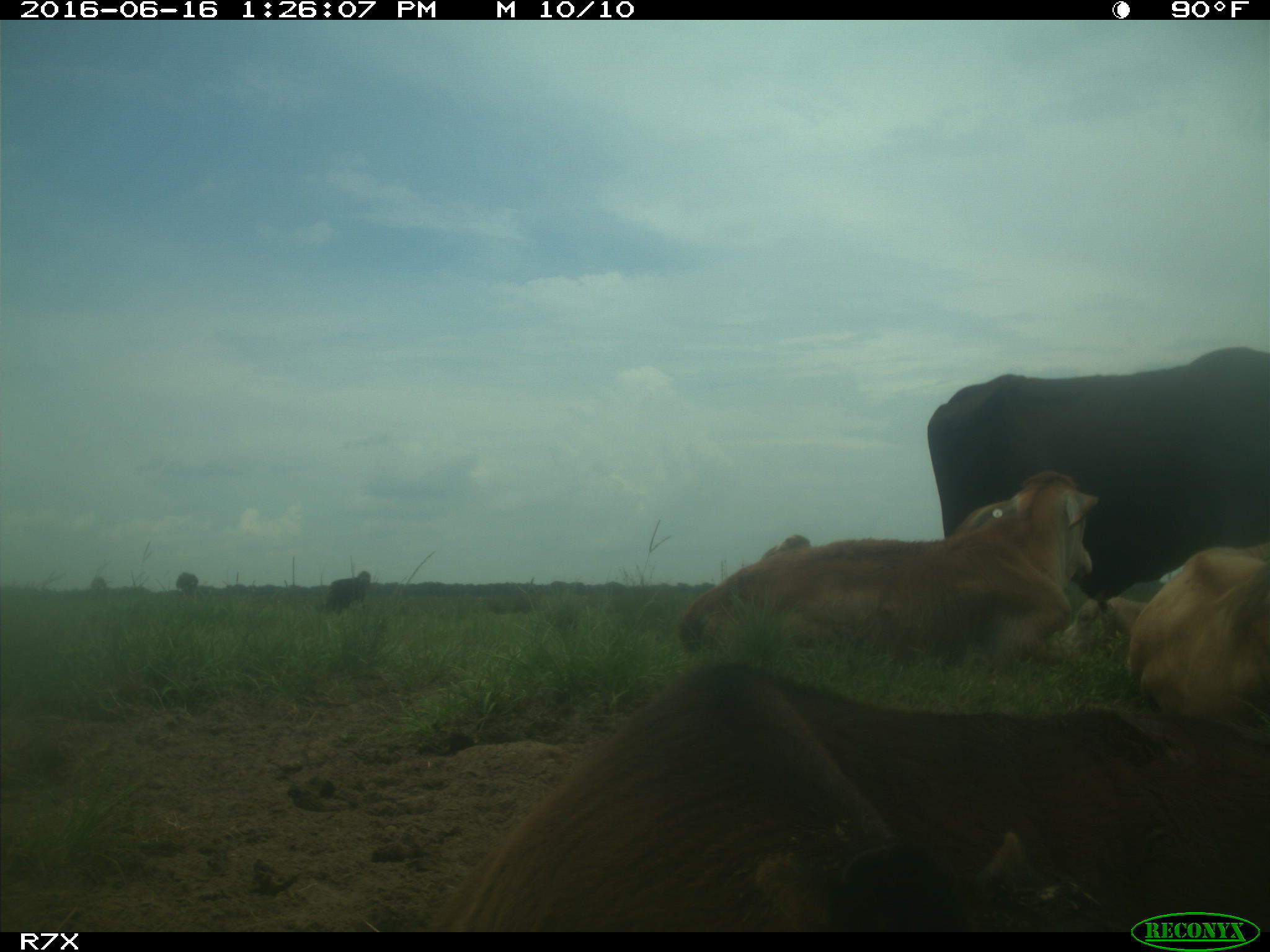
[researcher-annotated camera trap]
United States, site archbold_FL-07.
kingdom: Animalia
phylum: Chordata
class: Mammalia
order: Artiodactyla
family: Bovidae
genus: Bos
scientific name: Bos taurus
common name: domestic cow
Bos taurus (domestic cow).